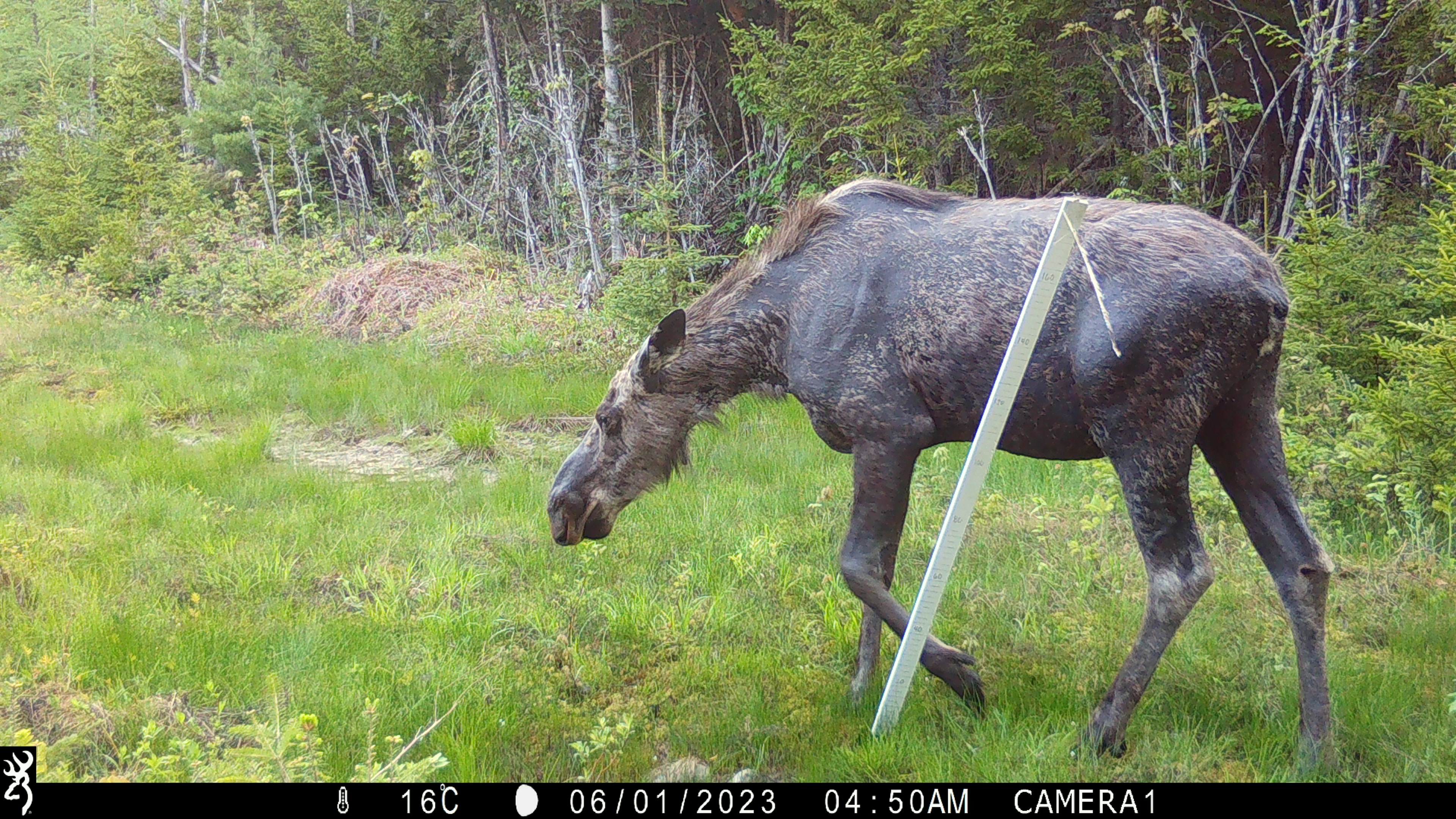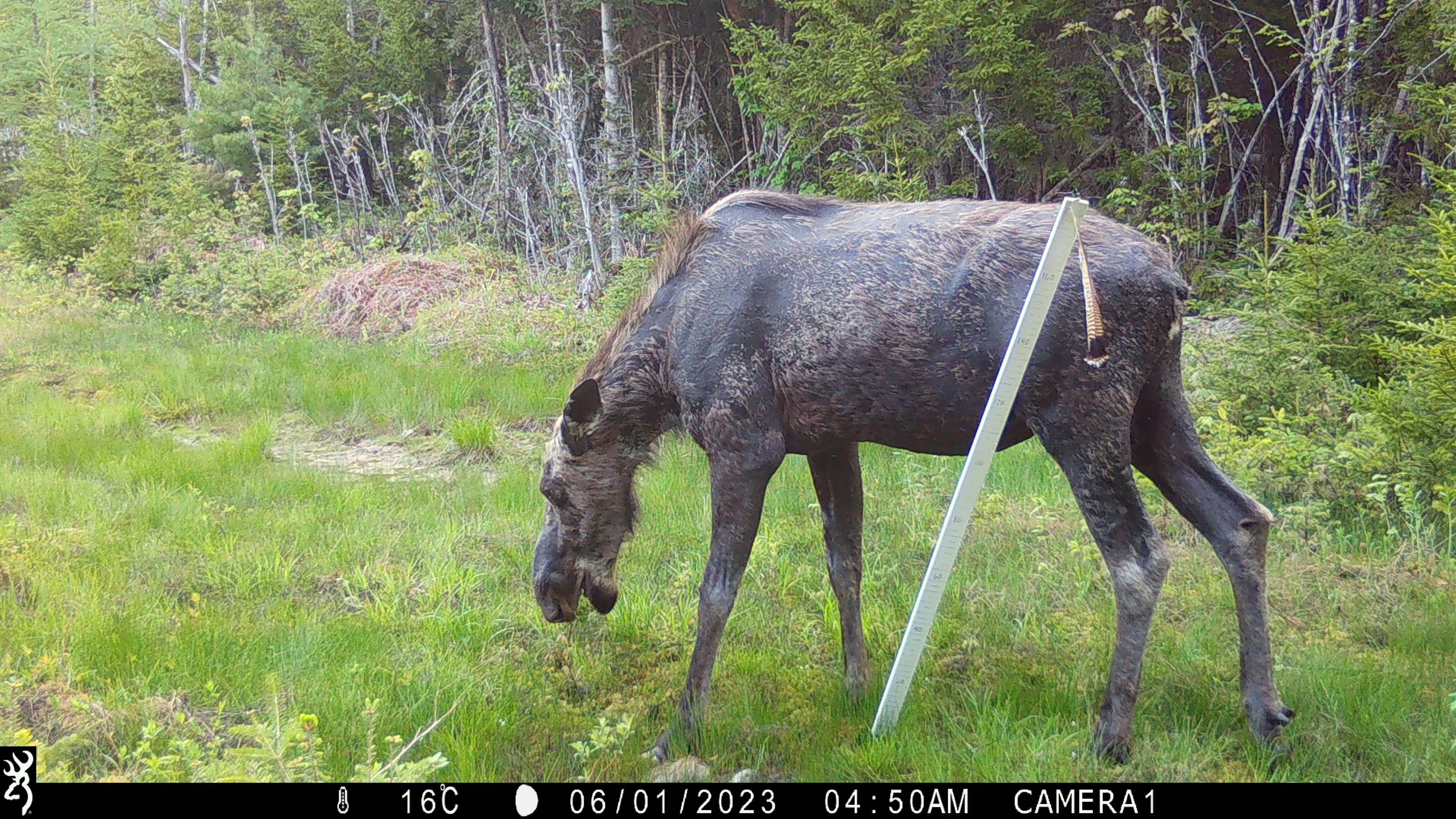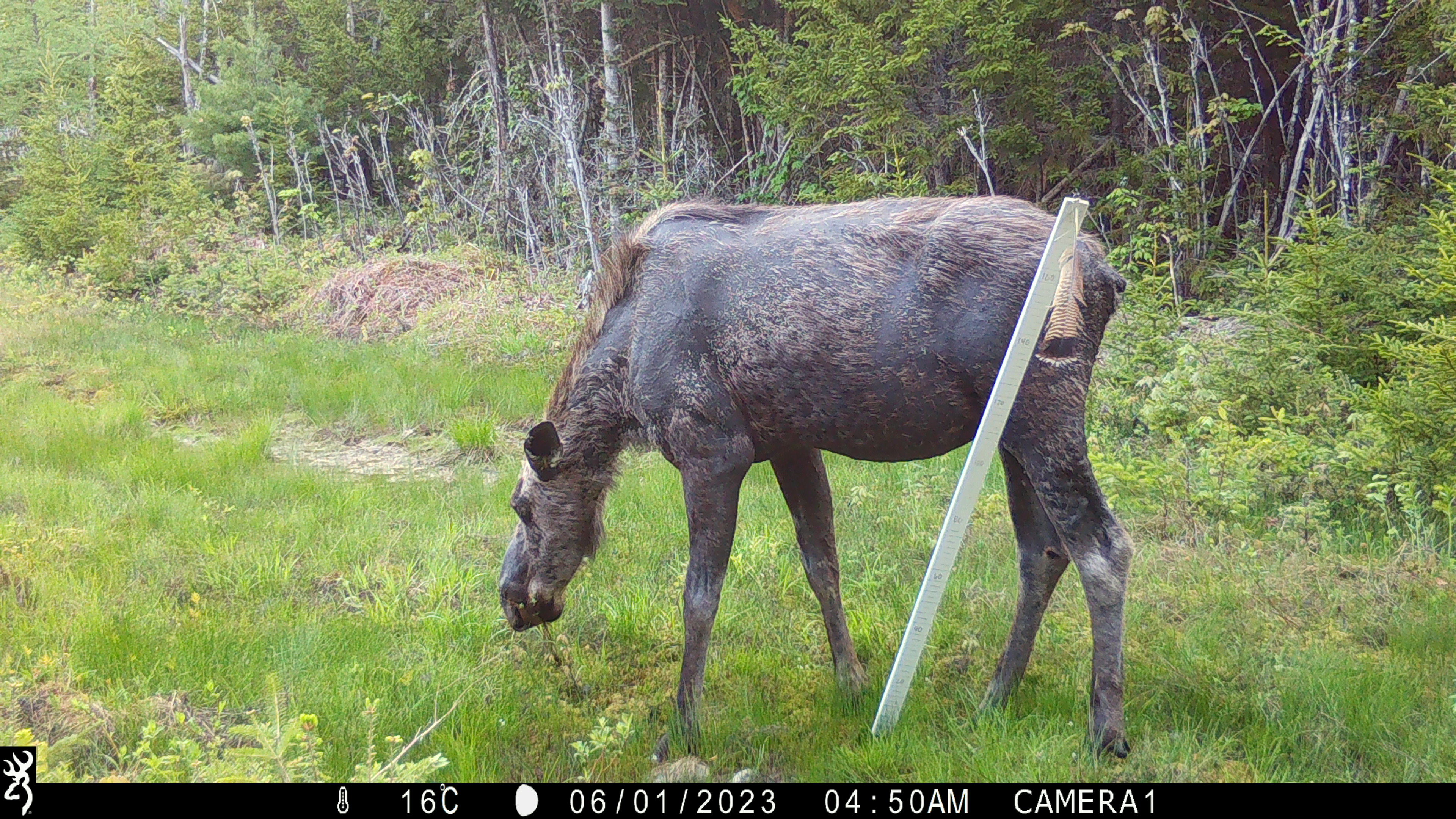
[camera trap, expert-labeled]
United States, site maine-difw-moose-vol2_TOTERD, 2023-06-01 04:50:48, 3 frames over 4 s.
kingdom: Animalia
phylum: Chordata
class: Mammalia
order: Artiodactyla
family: Cervidae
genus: Alces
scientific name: Alces alces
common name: moose